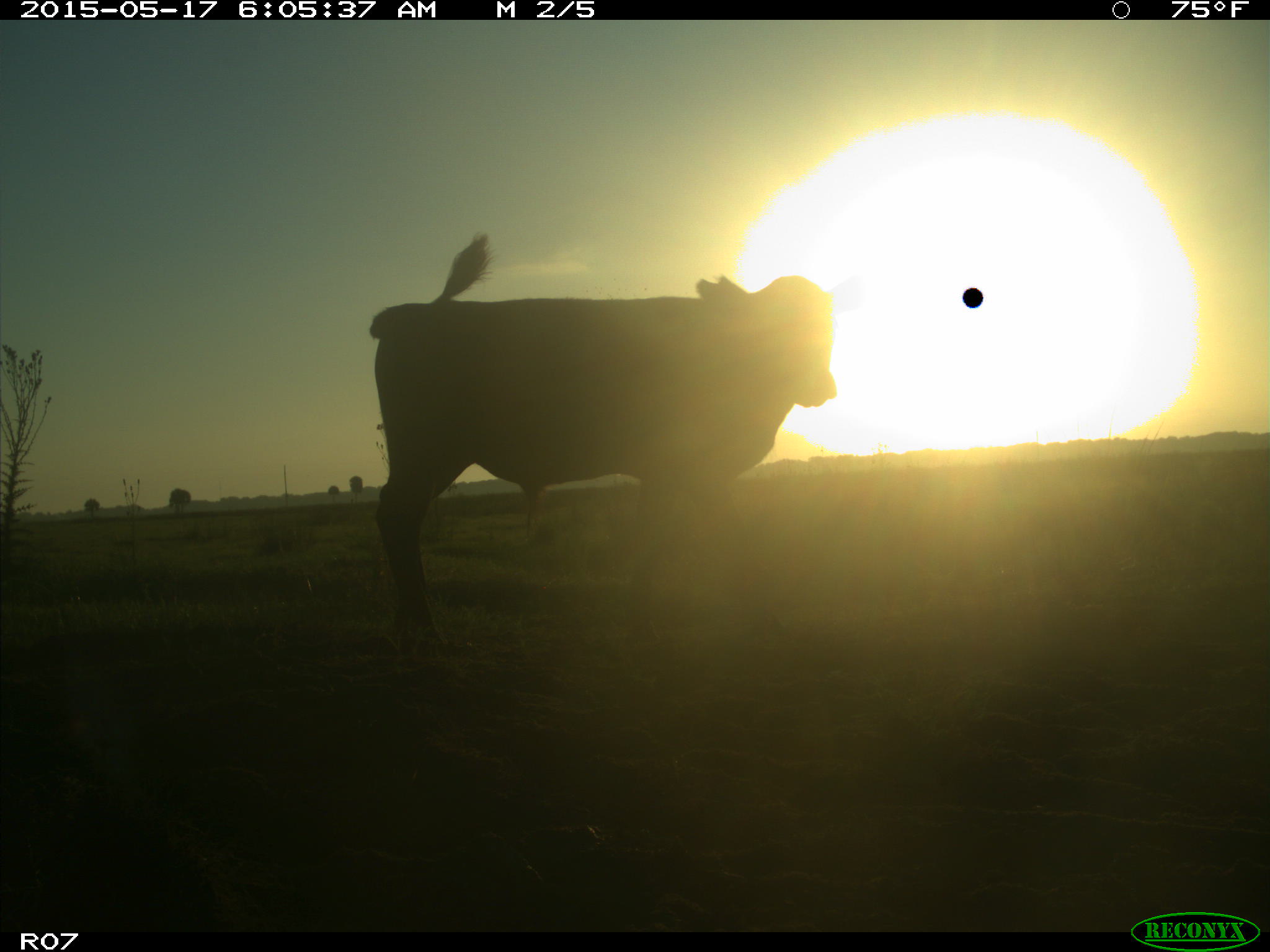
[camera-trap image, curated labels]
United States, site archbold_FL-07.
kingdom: Animalia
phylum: Chordata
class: Mammalia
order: Artiodactyla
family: Bovidae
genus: Bos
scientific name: Bos taurus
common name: domestic cow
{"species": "Bos taurus (domestic cow)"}